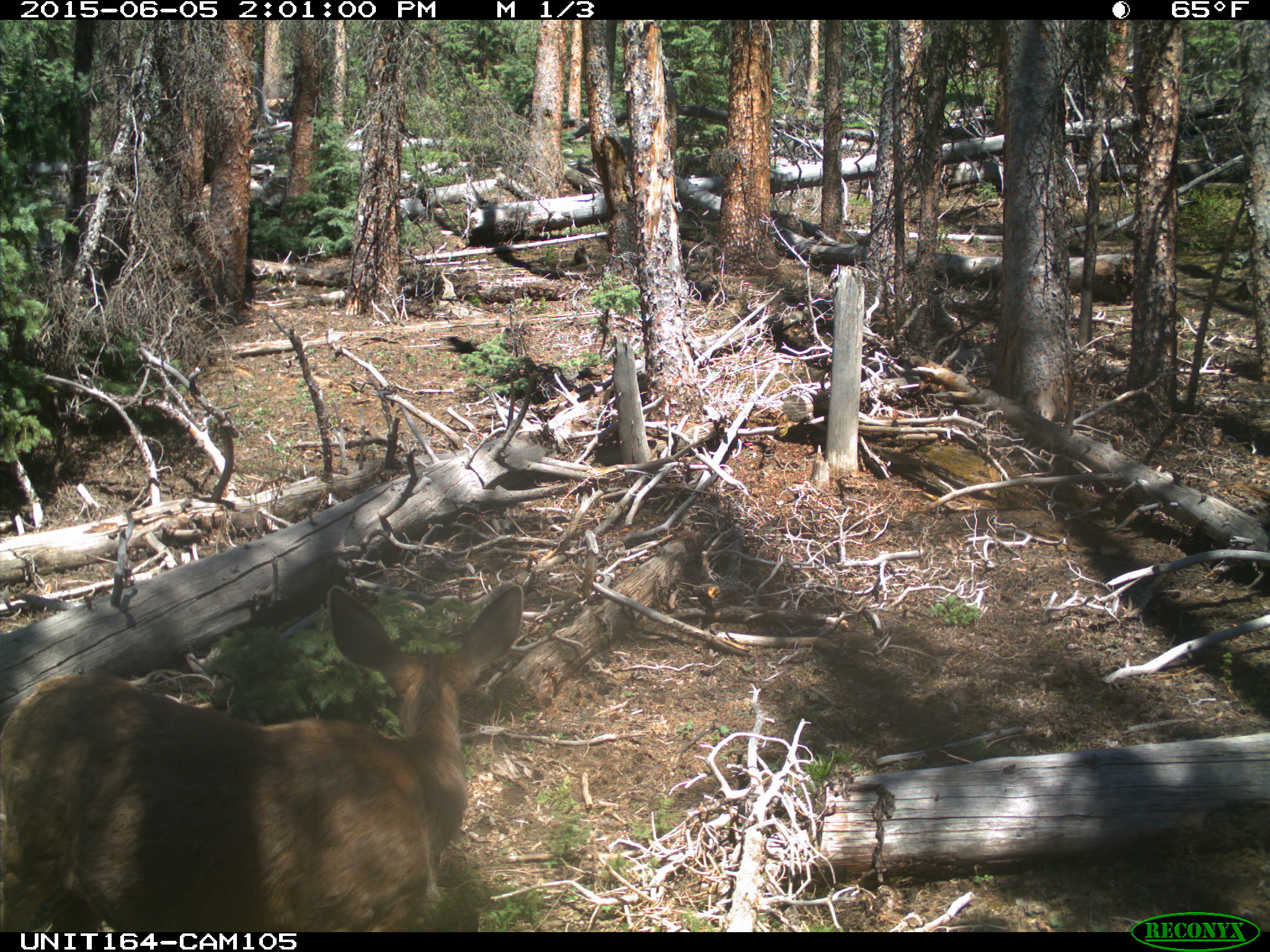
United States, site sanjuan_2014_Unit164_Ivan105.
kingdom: Animalia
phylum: Chordata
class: Mammalia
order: Artiodactyla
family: Cervidae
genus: Odocoileus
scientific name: Odocoileus hemionus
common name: mule deer